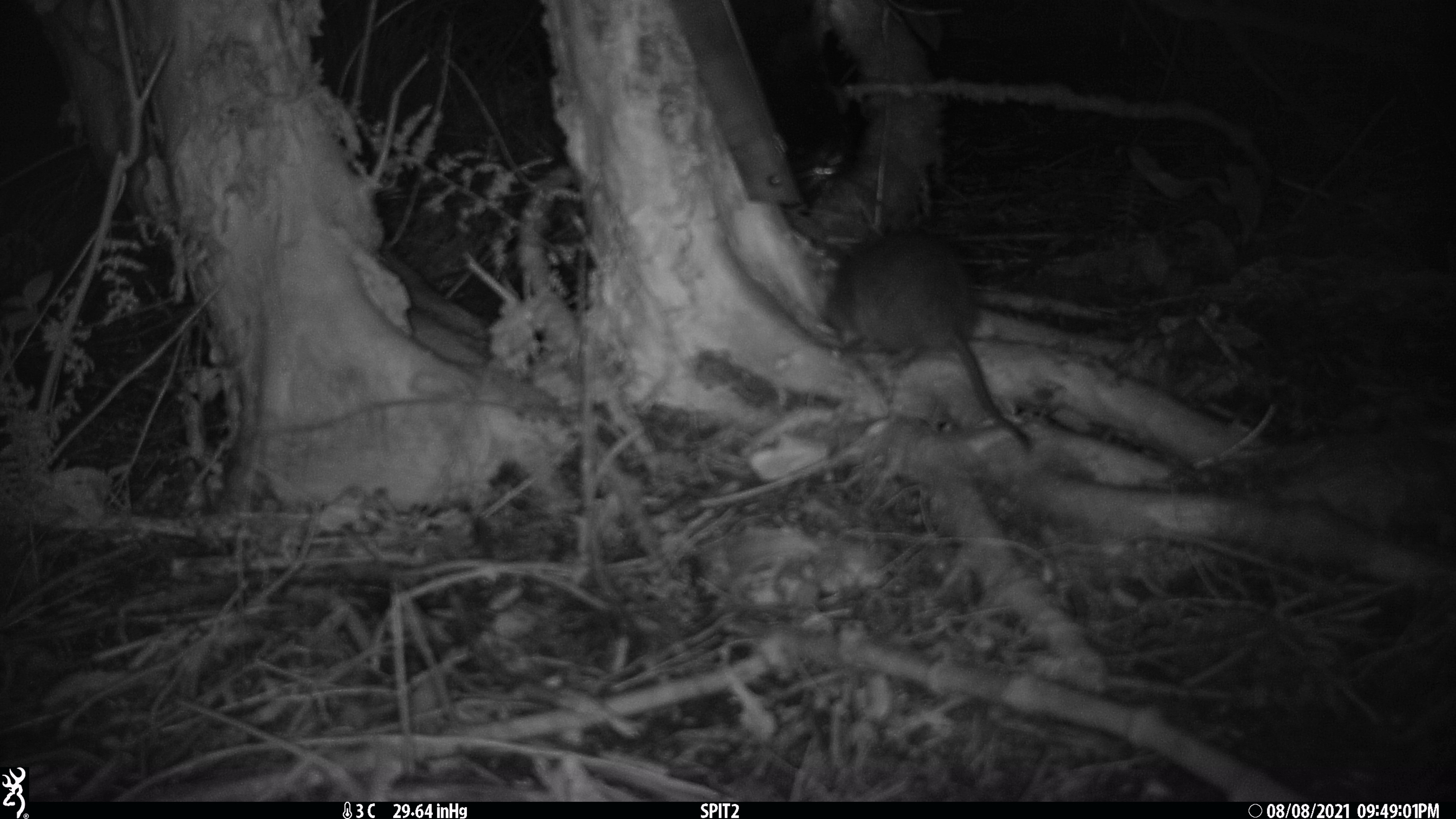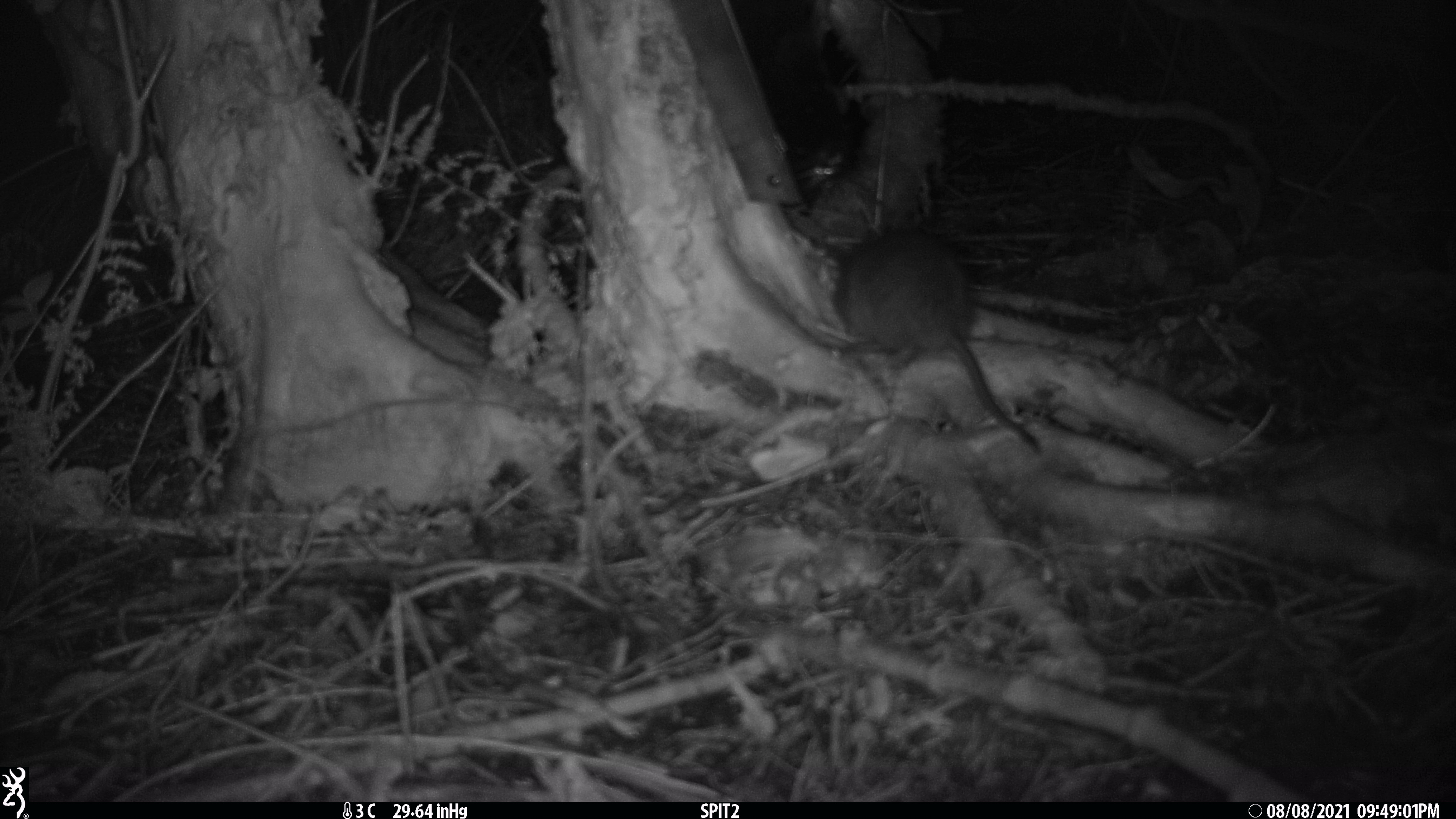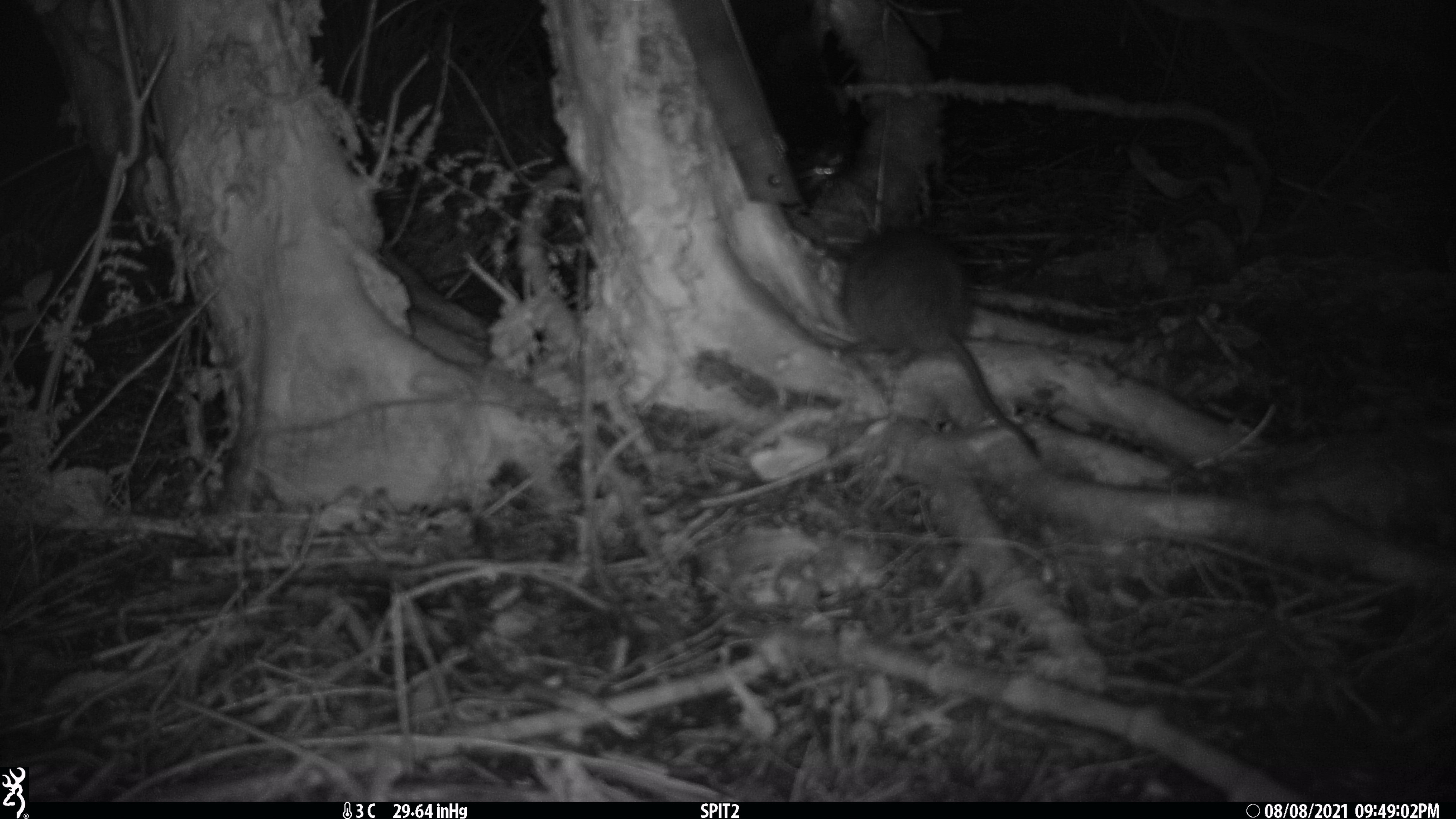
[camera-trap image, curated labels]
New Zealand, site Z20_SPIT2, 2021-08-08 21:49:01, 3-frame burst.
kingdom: Animalia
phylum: Chordata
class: Mammalia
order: Rodentia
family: Muridae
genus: Rattus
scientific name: Rattus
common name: rat